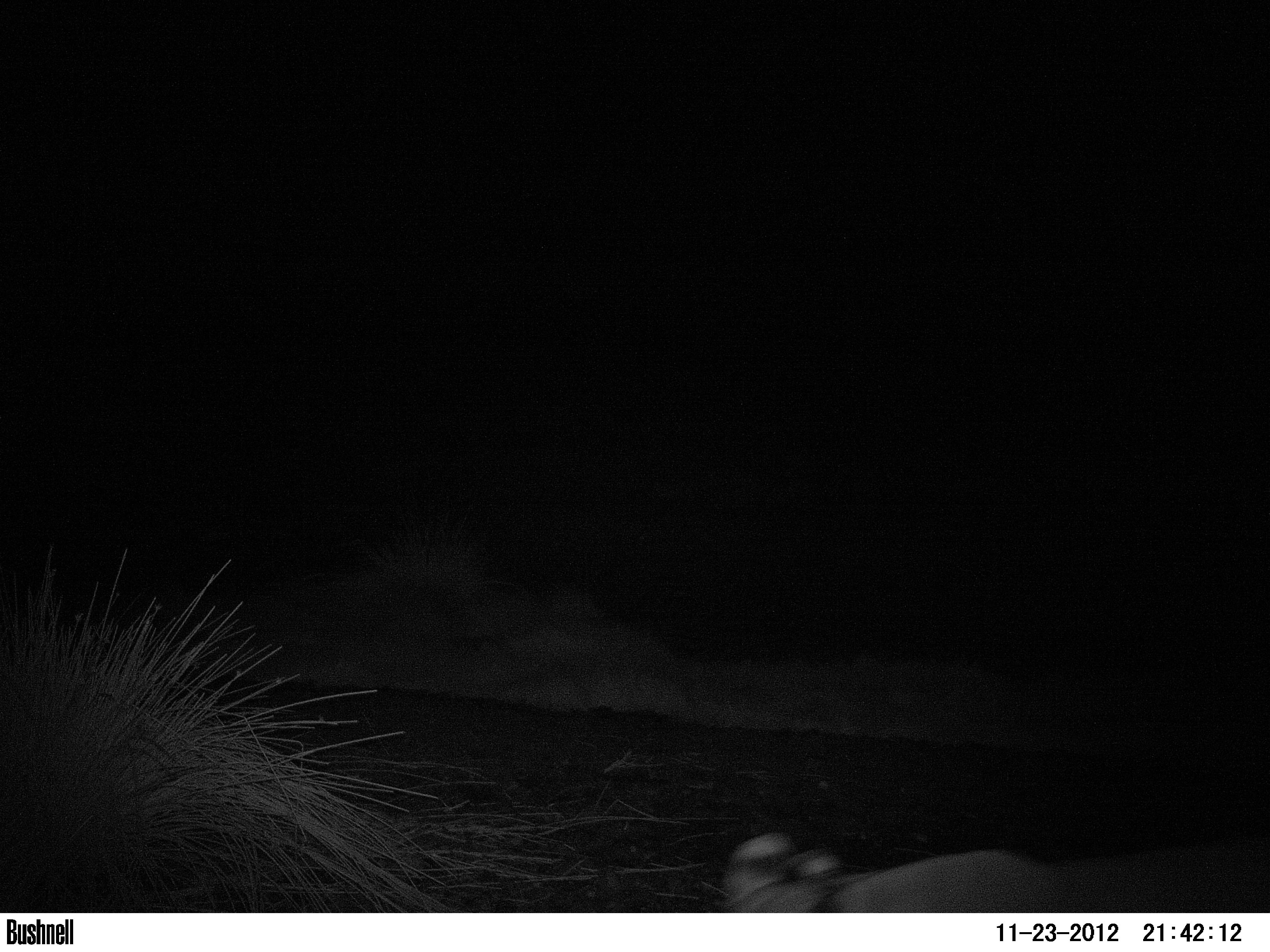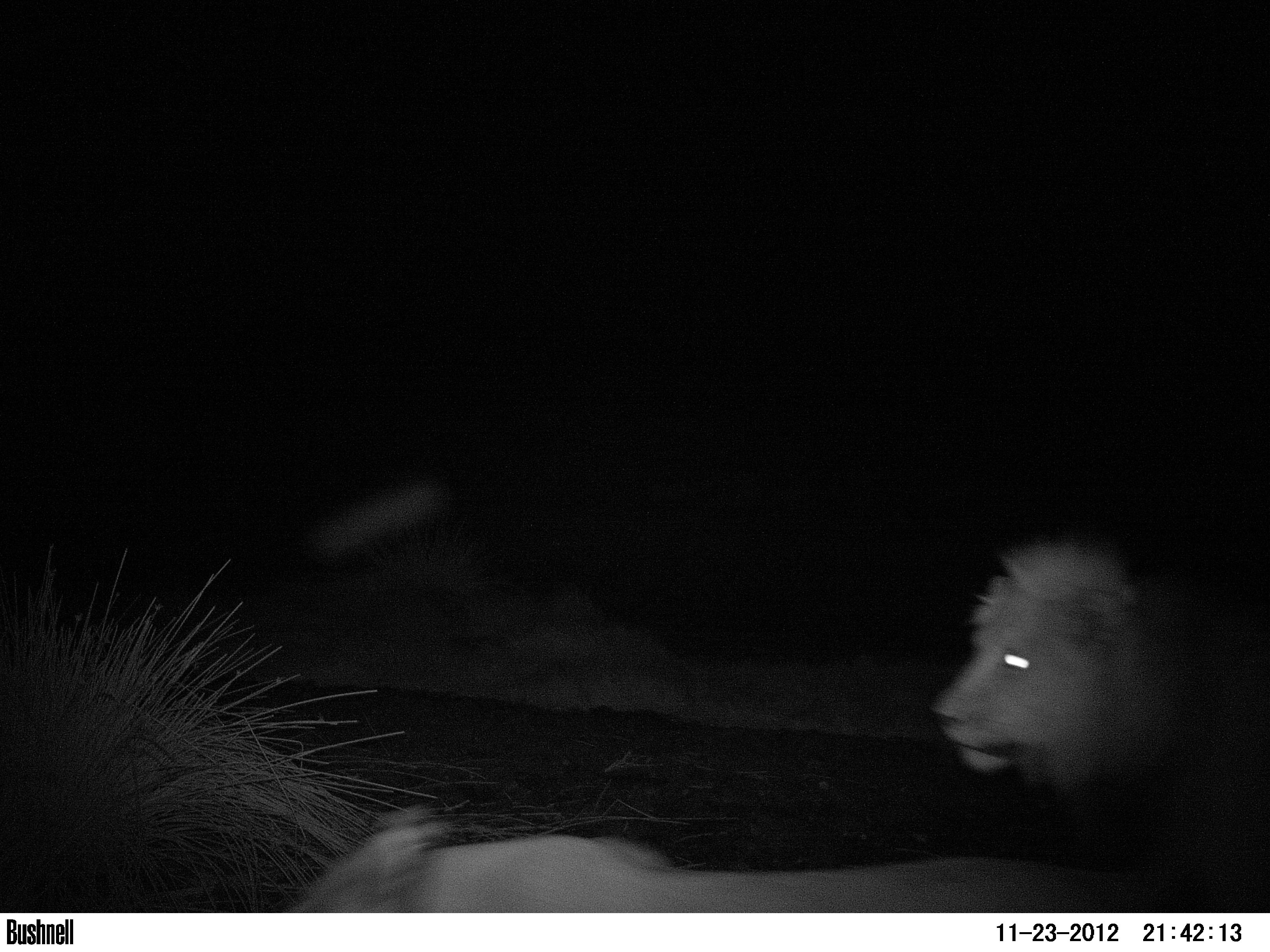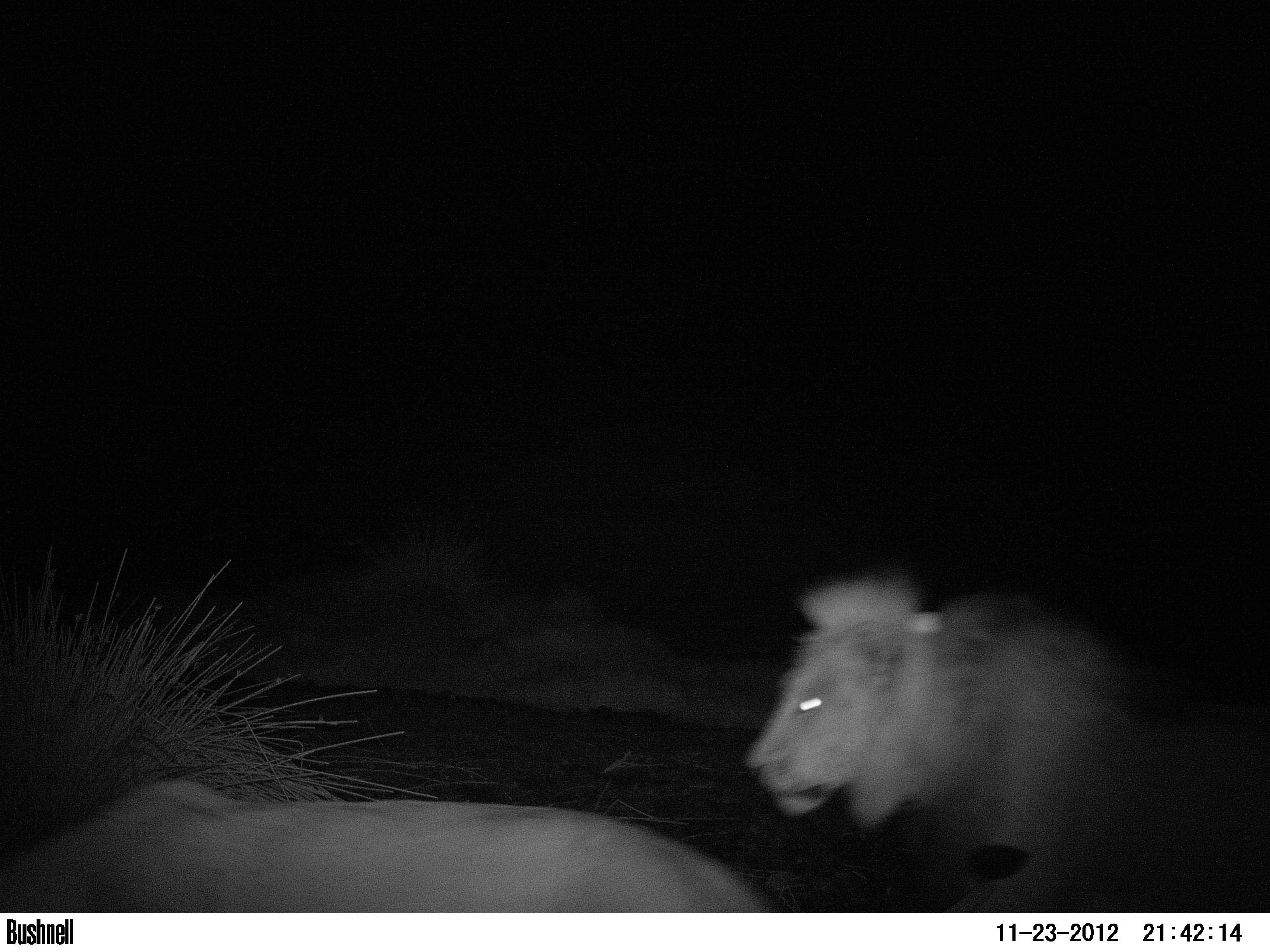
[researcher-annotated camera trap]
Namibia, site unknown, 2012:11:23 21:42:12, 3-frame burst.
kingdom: Animalia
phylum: Chordata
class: Mammalia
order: Carnivora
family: Felidae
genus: Panthera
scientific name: Panthera leo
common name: lion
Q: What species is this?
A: Panthera leo (lion).